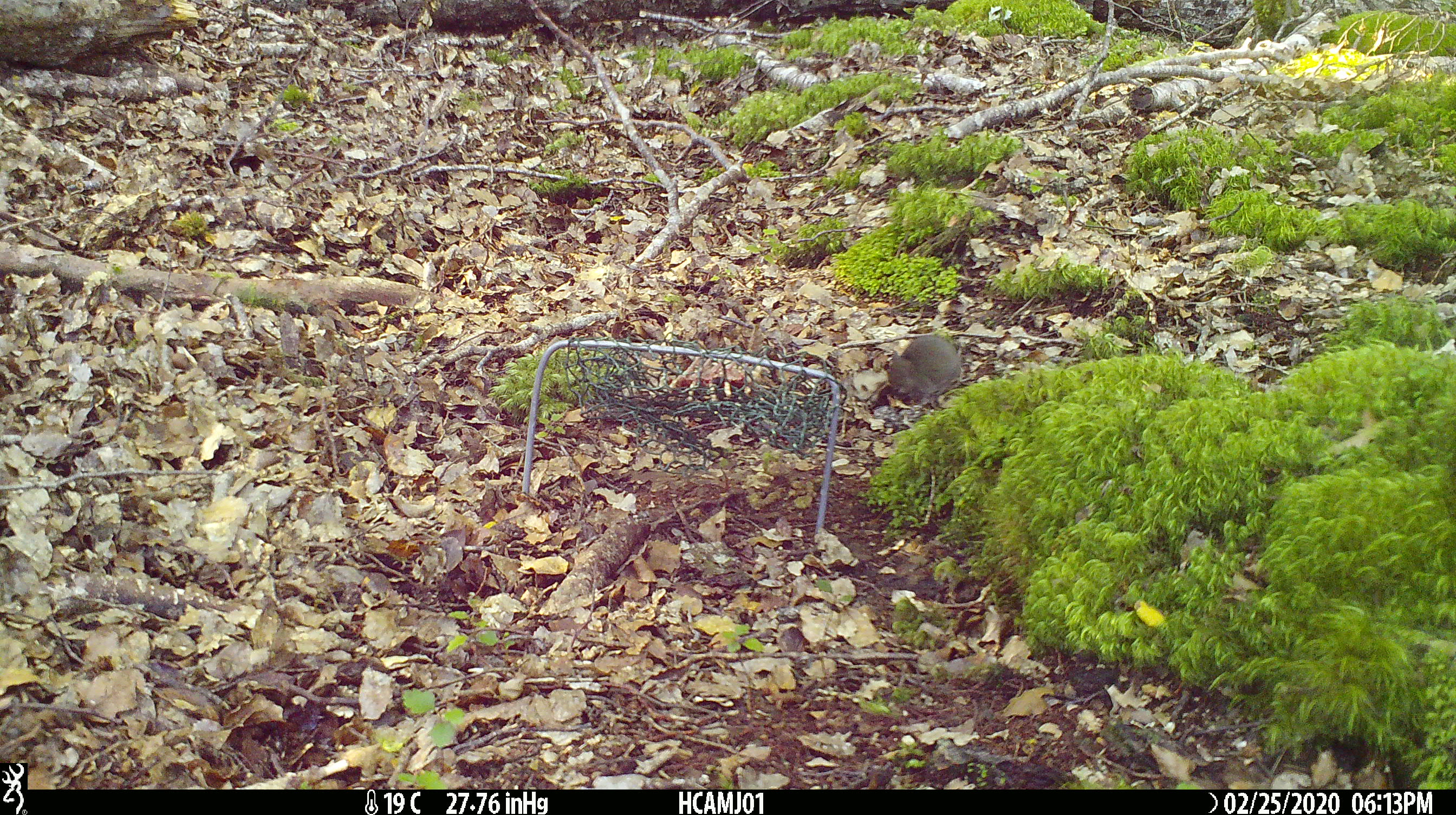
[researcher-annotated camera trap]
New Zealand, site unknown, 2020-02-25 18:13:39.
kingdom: Animalia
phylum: Chordata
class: Mammalia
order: Rodentia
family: Muridae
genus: Mus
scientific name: Mus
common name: mouse